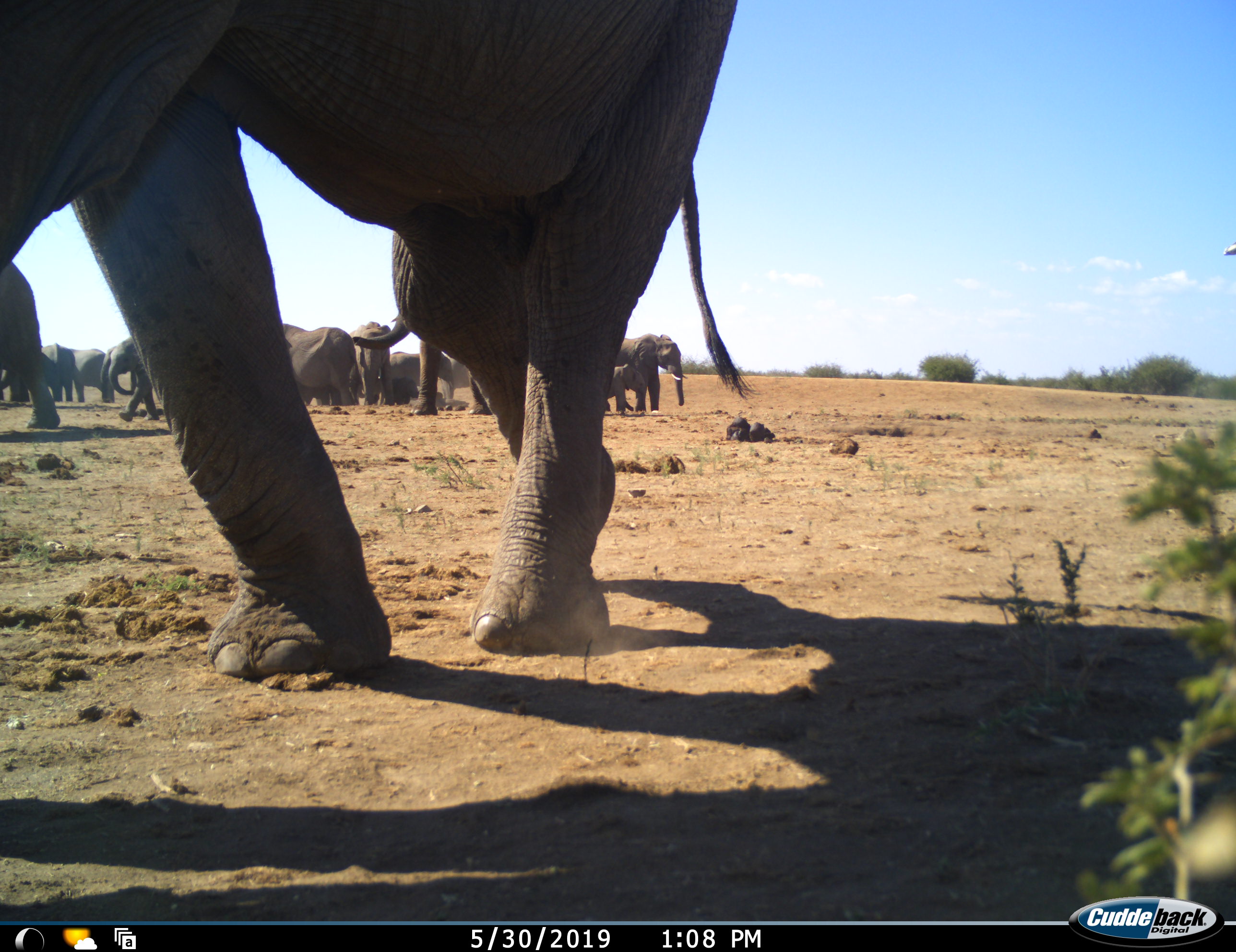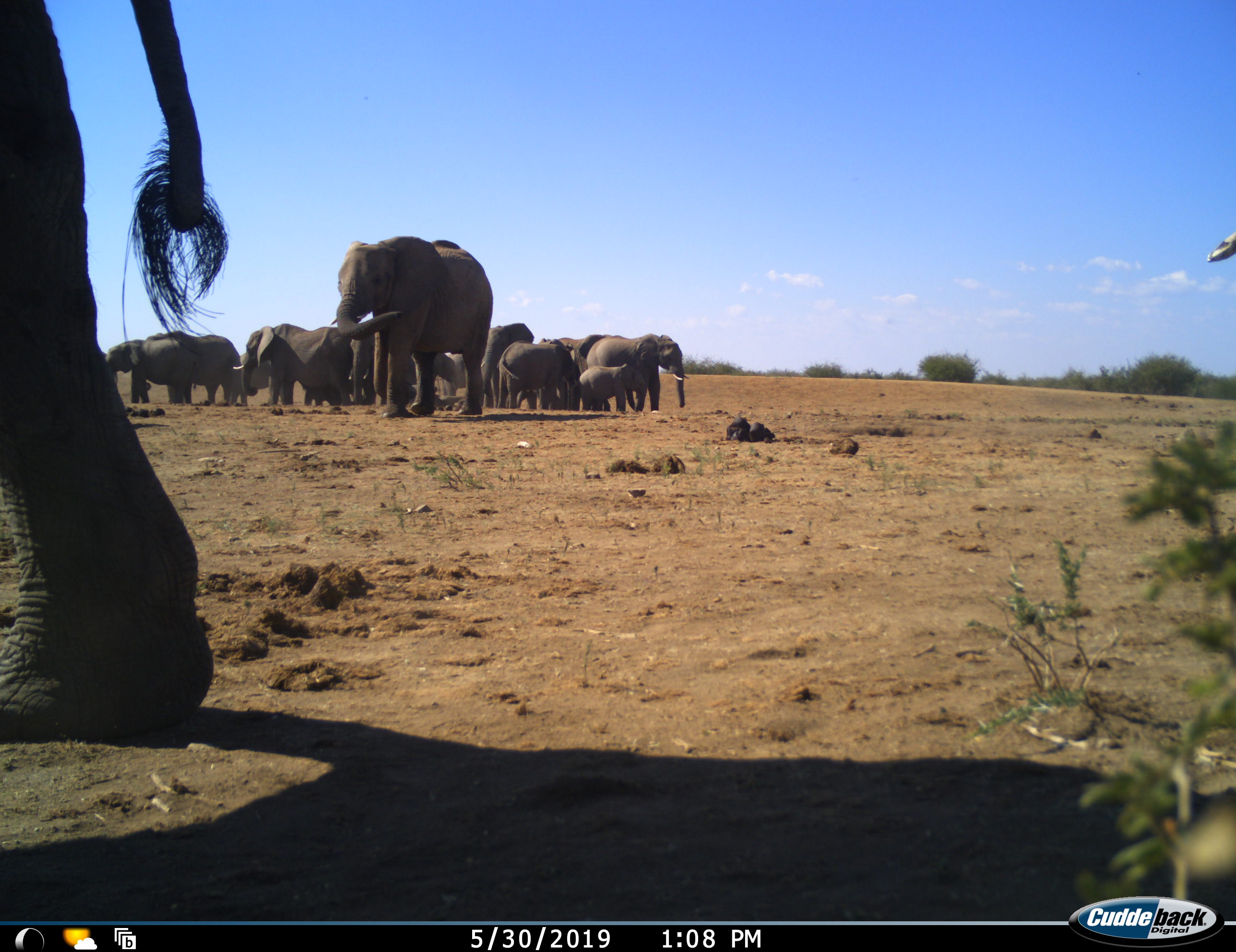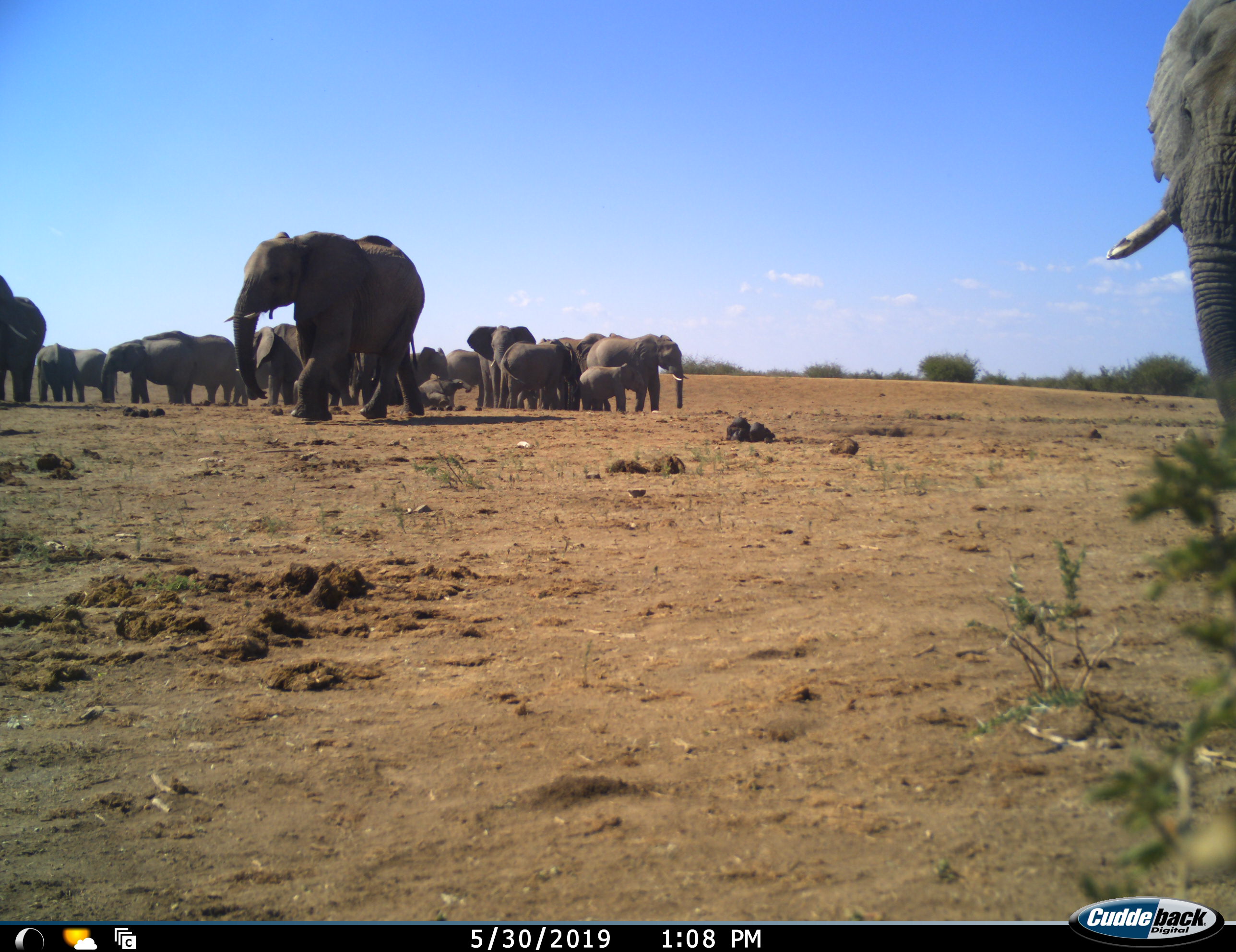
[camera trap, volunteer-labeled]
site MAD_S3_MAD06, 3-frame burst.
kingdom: Animalia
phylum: Chordata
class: Mammalia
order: Proboscidea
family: Elephantidae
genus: Loxodonta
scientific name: Loxodonta africana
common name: african bush elephant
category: elephant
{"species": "elephant (african bush elephant) (Loxodonta africana)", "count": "11-50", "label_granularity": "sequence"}